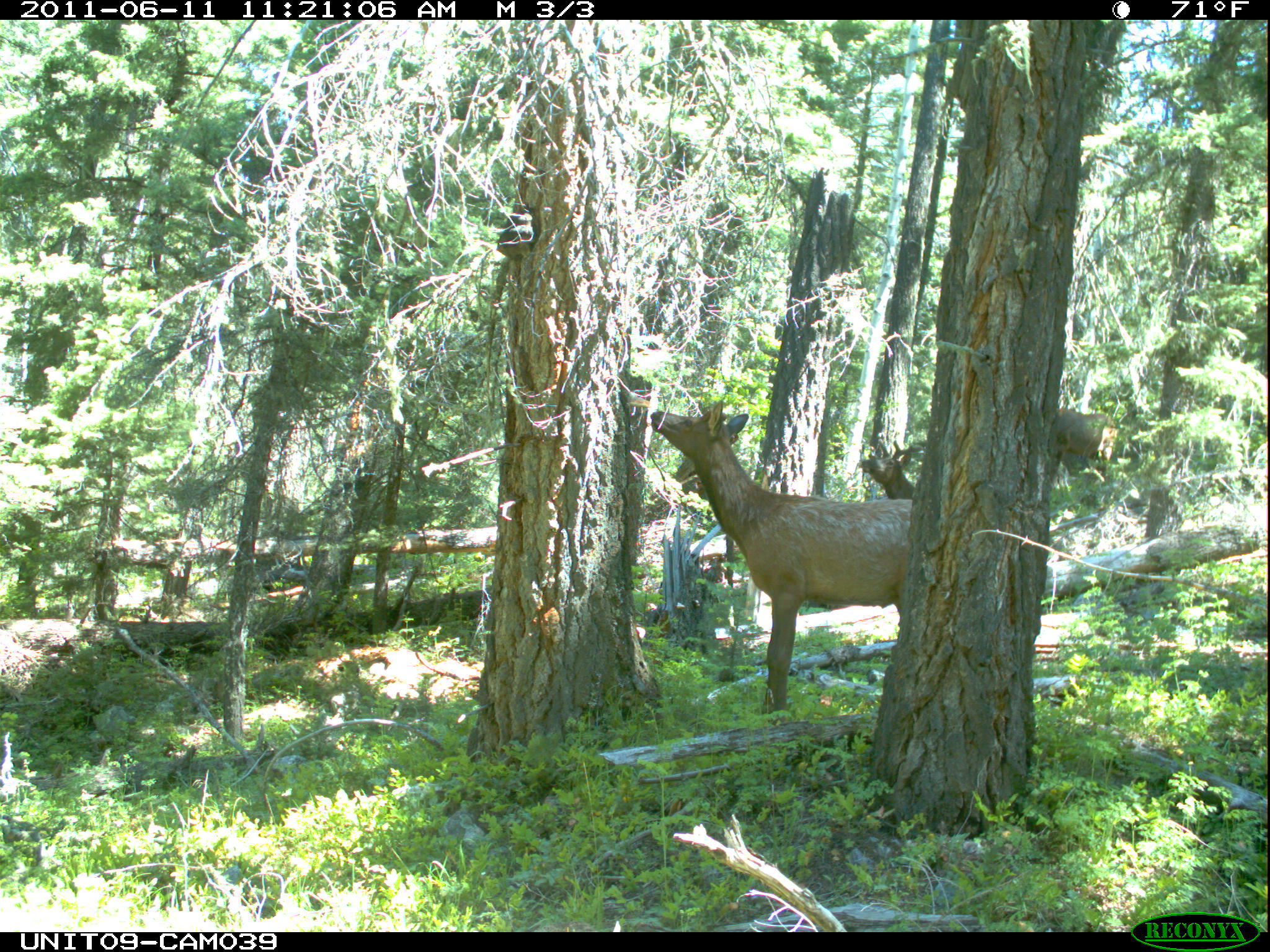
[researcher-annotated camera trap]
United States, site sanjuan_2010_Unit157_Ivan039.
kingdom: Animalia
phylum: Chordata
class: Mammalia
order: Artiodactyla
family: Cervidae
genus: Cervus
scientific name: Cervus elaphus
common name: red deer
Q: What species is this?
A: Cervus elaphus (red deer).